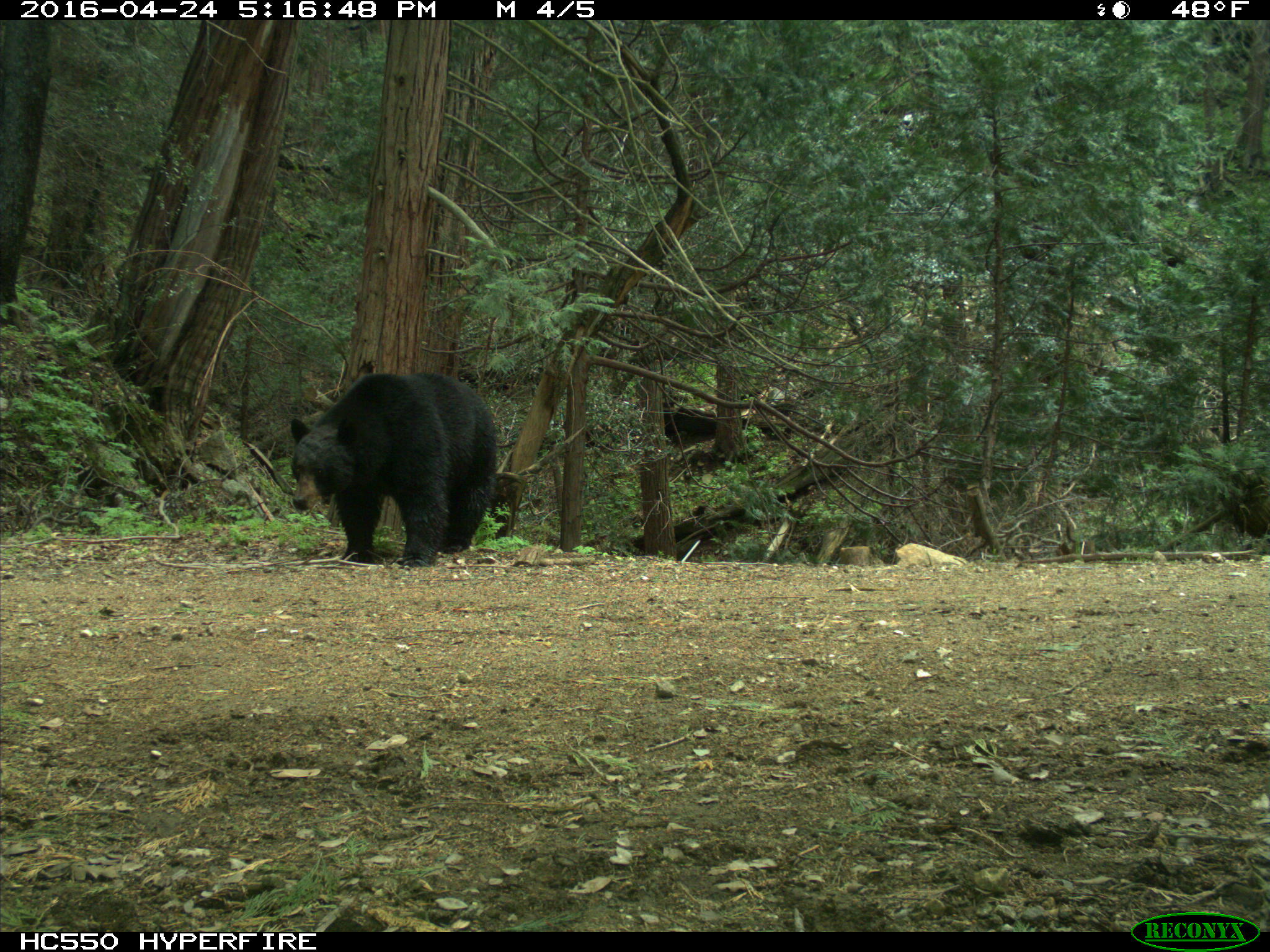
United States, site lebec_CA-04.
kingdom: Animalia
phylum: Chordata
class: Mammalia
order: Carnivora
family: Ursidae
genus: Ursus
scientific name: Ursus americanus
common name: american black bear